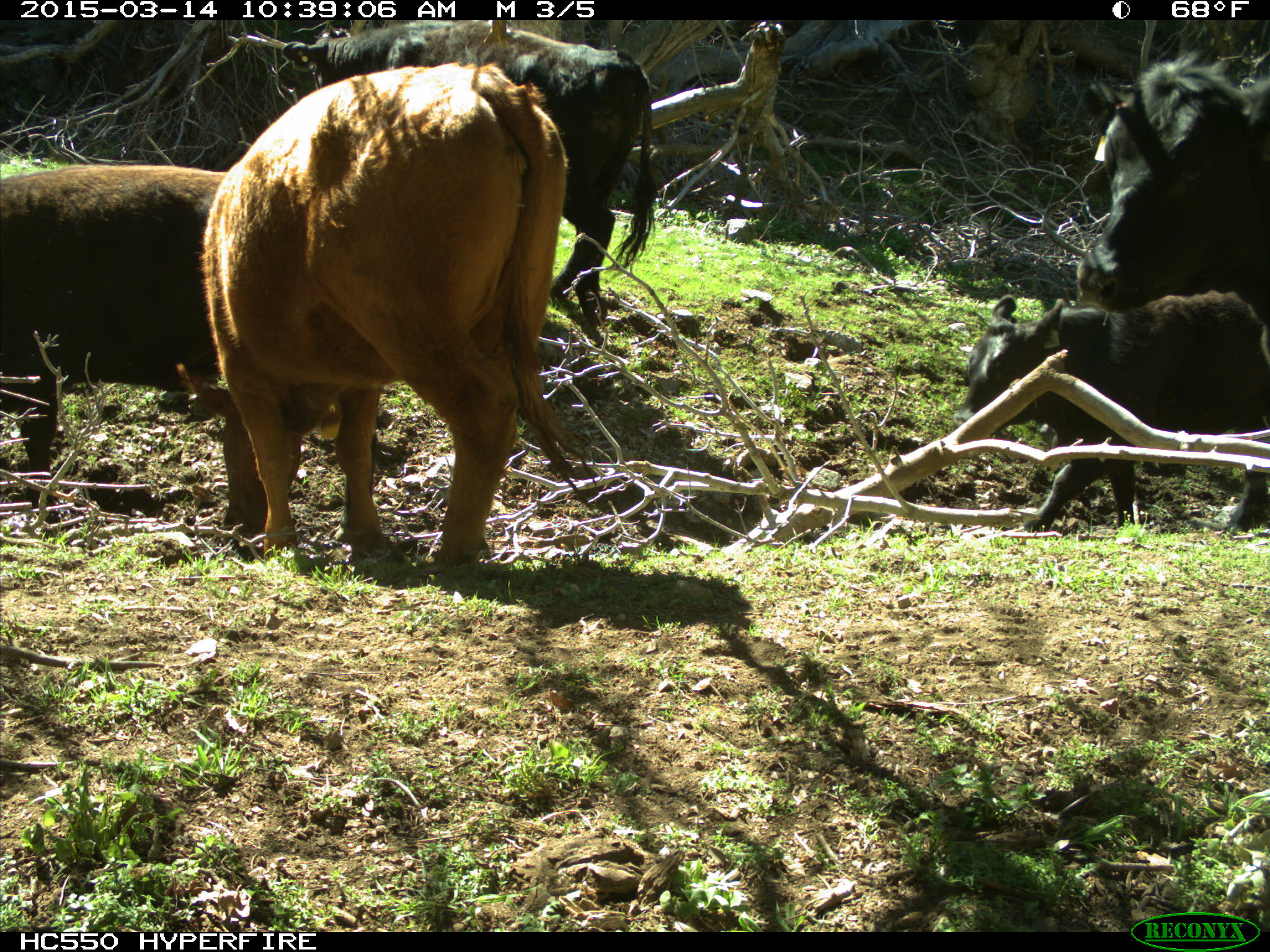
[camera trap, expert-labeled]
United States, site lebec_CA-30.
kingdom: Animalia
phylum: Chordata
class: Mammalia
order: Artiodactyla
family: Bovidae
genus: Bos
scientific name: Bos taurus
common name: domestic cow